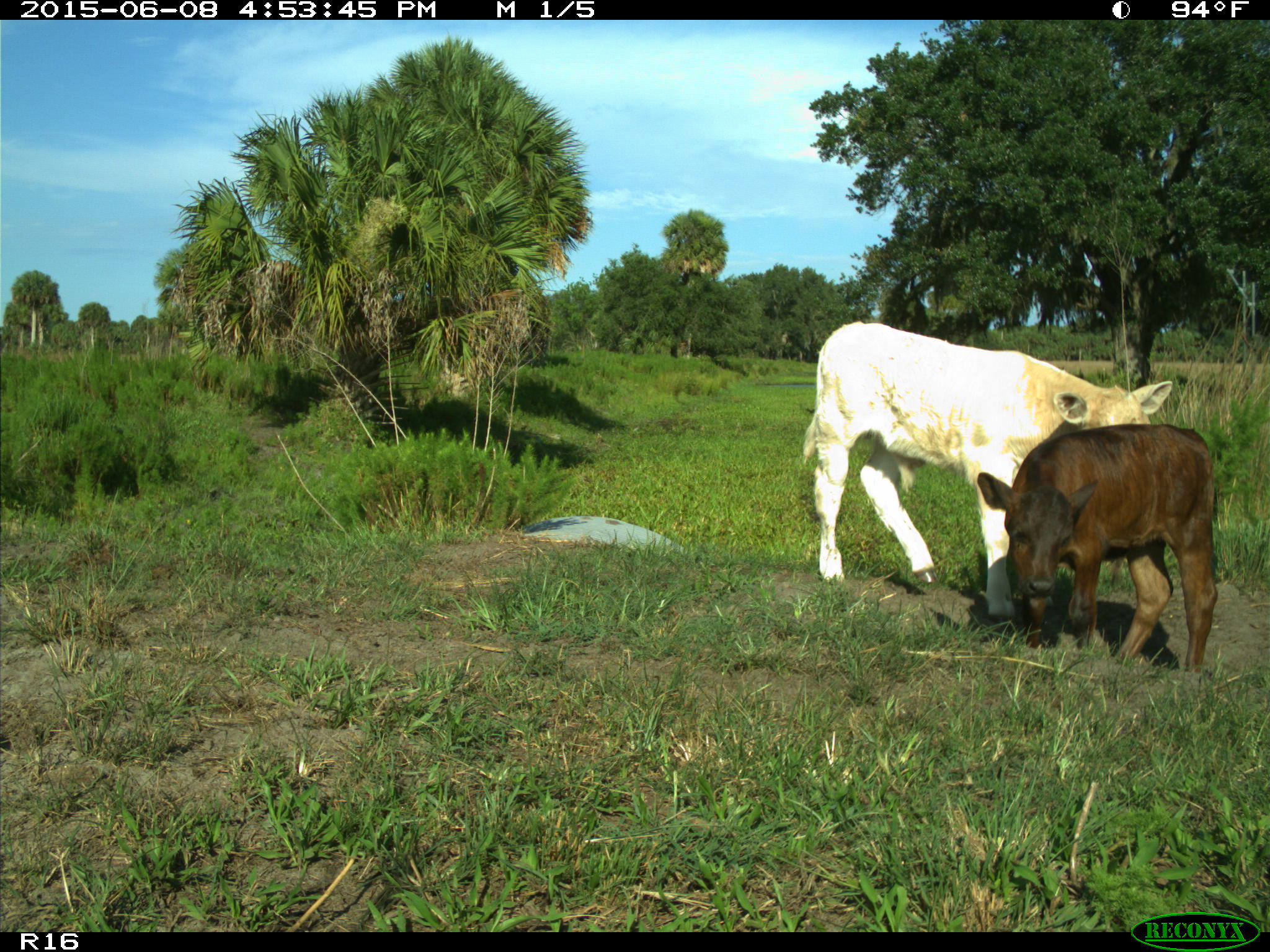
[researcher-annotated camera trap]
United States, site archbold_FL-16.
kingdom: Animalia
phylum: Chordata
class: Mammalia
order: Artiodactyla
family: Bovidae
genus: Bos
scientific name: Bos taurus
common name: domestic cow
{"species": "Bos taurus (domestic cow)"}